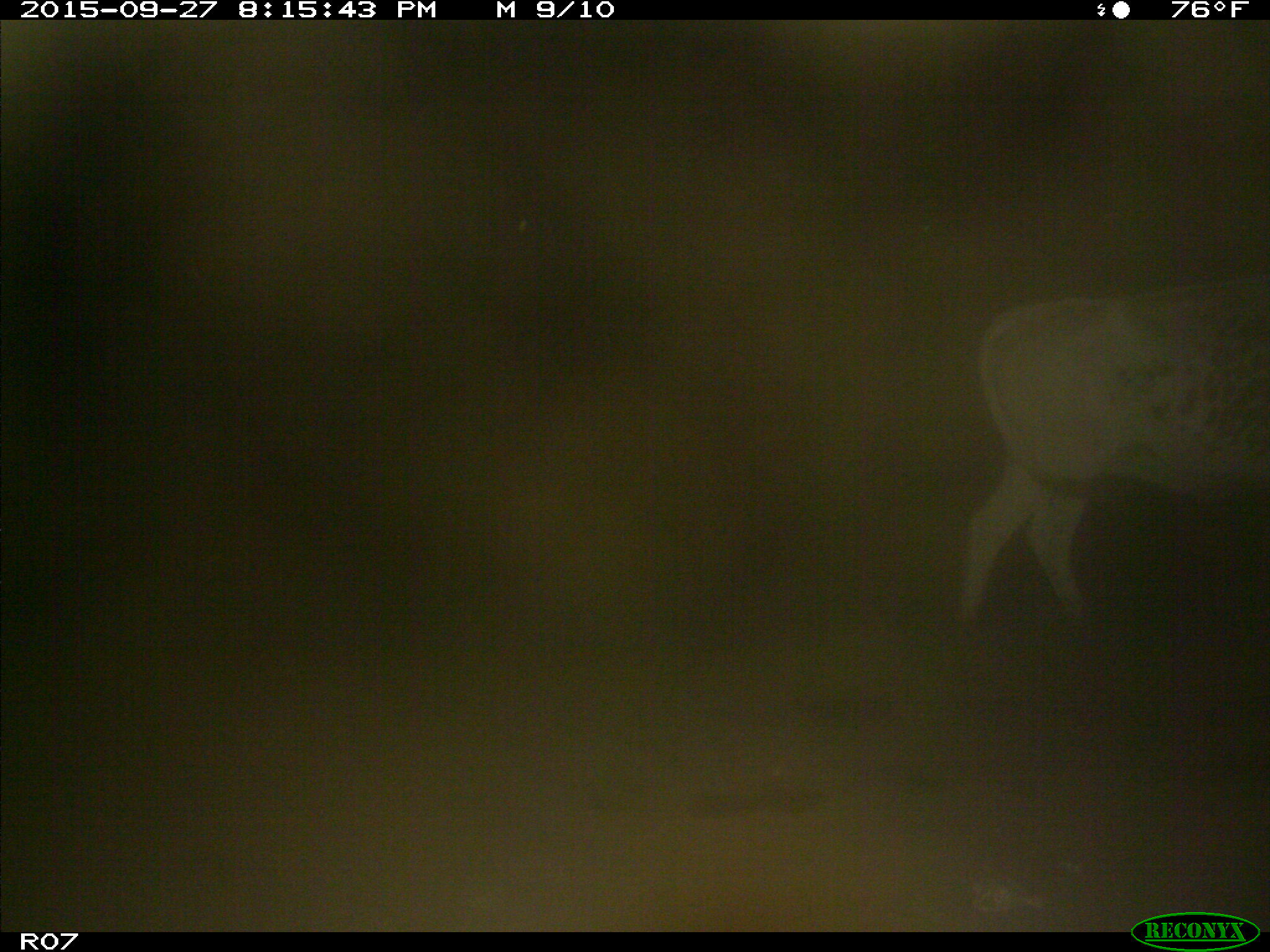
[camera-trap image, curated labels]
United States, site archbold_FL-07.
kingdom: Animalia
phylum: Chordata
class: Mammalia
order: Artiodactyla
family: Bovidae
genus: Bos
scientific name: Bos taurus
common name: domestic cow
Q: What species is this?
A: Bos taurus (domestic cow).